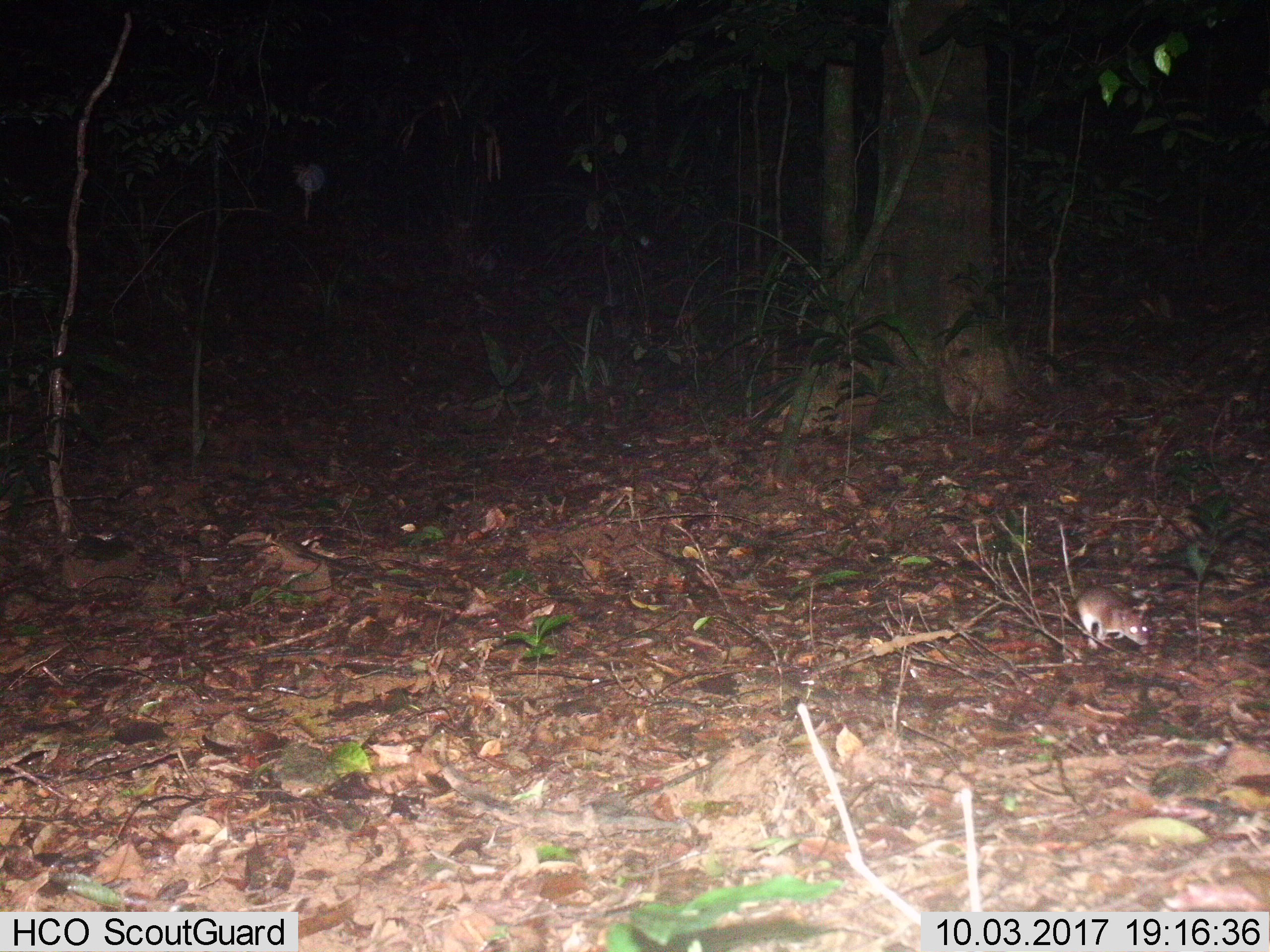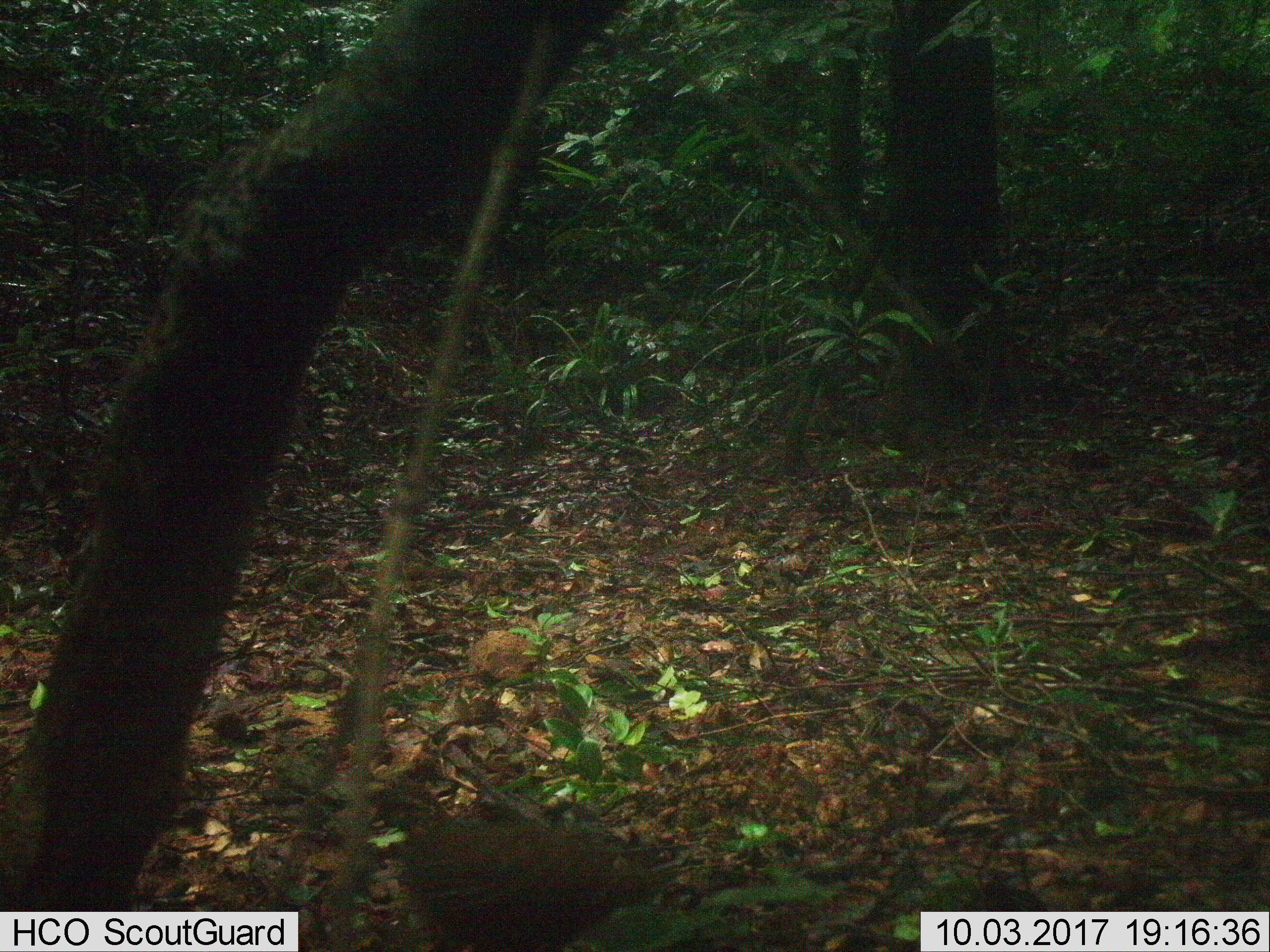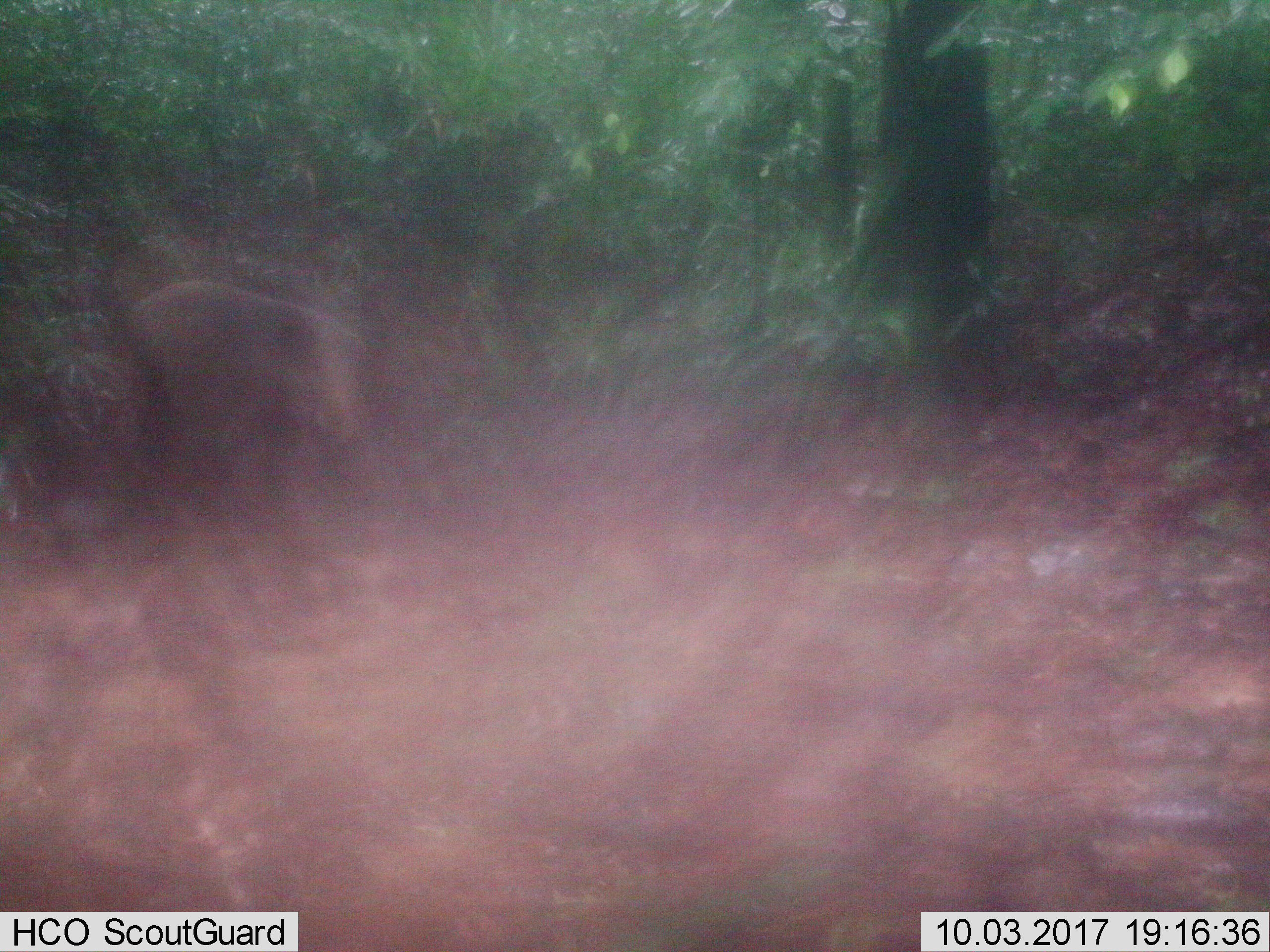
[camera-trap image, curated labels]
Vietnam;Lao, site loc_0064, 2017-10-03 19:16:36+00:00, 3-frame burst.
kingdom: Animalia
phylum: Chordata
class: Mammalia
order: Rodentia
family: Muridae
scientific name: Muridae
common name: old-world mice and rats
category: unidentified murid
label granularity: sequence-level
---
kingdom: Animalia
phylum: Chordata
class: Aves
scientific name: Aves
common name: bird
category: unidentified bird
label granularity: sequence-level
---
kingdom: Animalia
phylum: Chordata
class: Aves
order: Galliformes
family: Phasianidae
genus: Lophura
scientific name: Lophura nycthemera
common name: silver pheasant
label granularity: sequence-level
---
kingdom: Animalia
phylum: Chordata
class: Mammalia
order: Artiodactyla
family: Cervidae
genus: Rusa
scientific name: Rusa unicolor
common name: sambar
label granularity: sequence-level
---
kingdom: Animalia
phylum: Chordata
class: Mammalia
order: Artiodactyla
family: Cervidae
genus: Muntiacus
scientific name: Muntiacus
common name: muntjacs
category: unidentified muntjac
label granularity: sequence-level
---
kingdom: Animalia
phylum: Chordata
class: Mammalia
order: Primates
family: Cercopithecidae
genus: Macaca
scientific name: Macaca nemestrina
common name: pig-tailed macaque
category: pig tailed macaque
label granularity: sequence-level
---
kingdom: Animalia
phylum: Chordata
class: Mammalia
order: Rodentia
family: Sciuridae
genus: Dremomys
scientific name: Dremomys rufigenis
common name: red-cheeked squirrel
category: red cheeked squirrel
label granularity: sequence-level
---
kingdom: Animalia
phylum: Chordata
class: Mammalia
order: Carnivora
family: Herpestidae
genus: Urva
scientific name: Urva urva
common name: crab-eating mongoose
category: crab eating mongoose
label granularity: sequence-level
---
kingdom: Animalia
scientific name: Animalia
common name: animal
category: unidentified animal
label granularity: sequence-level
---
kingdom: Animalia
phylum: Chordata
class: Mammalia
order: Artiodactyla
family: Suidae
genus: Sus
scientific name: Sus scrofa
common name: eurasian wild pig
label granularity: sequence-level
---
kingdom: Animalia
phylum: Chordata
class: Mammalia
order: Artiodactyla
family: Cervidae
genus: Muntiacus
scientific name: Muntiacus vuquangensis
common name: large-antlered muntjac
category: large antlered muntjac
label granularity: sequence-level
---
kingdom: Animalia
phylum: Chordata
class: Aves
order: Galliformes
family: Phasianidae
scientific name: Phasianidae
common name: partridge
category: unidentified partridge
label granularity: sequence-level